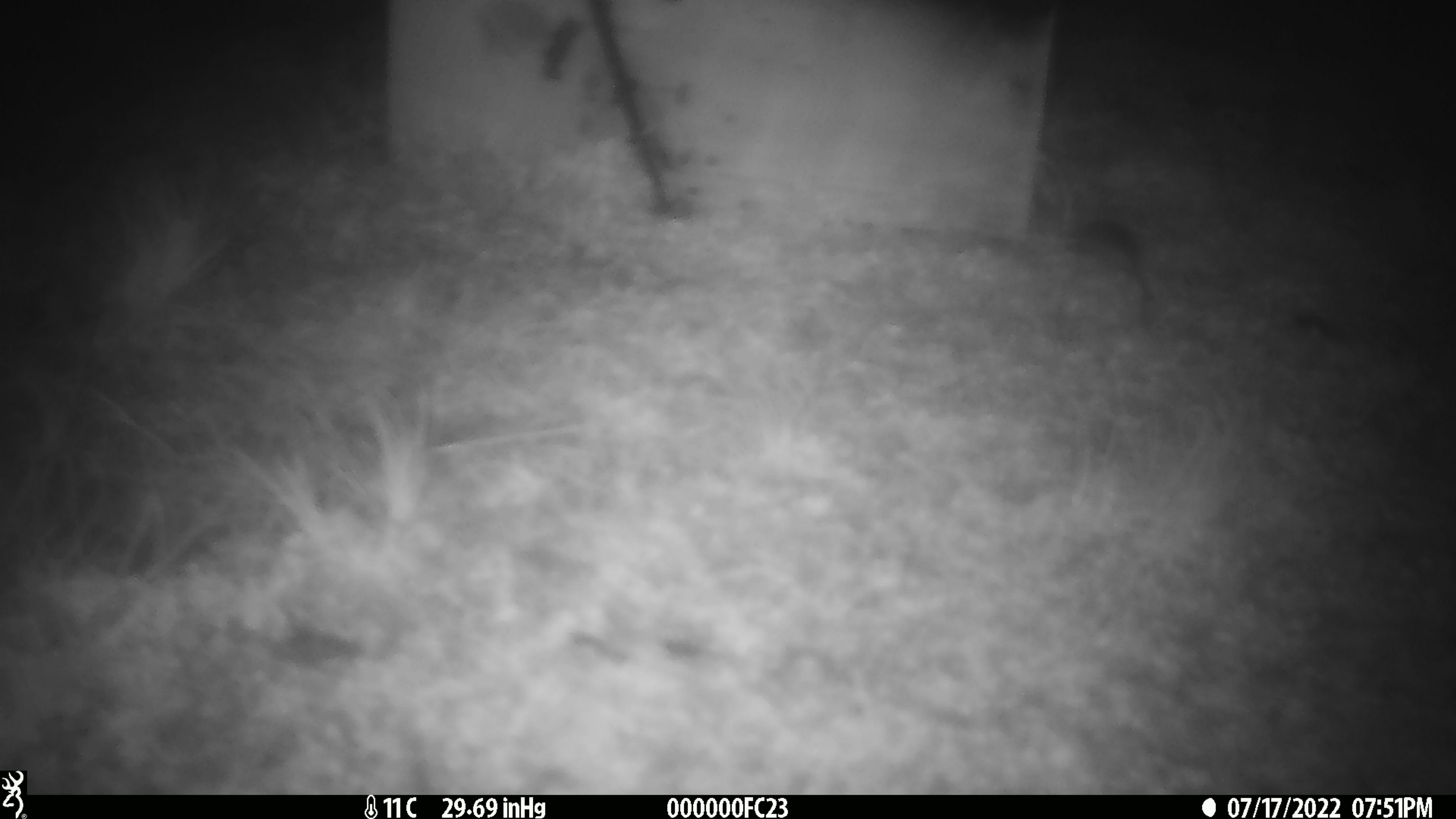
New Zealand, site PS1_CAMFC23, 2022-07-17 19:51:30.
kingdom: Animalia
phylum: Chordata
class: Mammalia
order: Rodentia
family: Muridae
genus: Mus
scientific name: Mus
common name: mouse